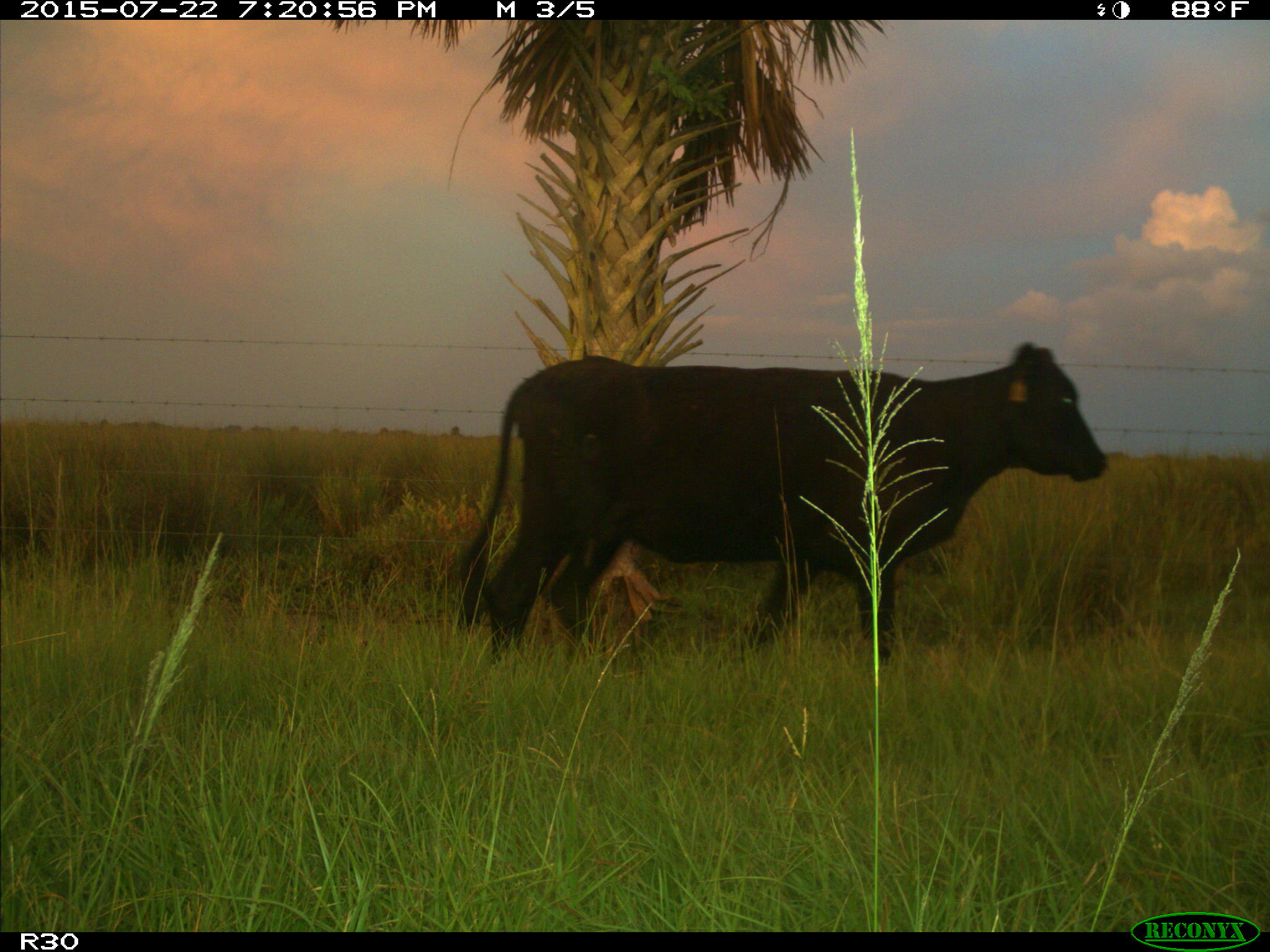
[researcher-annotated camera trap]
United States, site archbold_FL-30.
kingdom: Animalia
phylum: Chordata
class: Mammalia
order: Artiodactyla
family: Bovidae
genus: Bos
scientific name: Bos taurus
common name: domestic cow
Bos taurus (domestic cow).